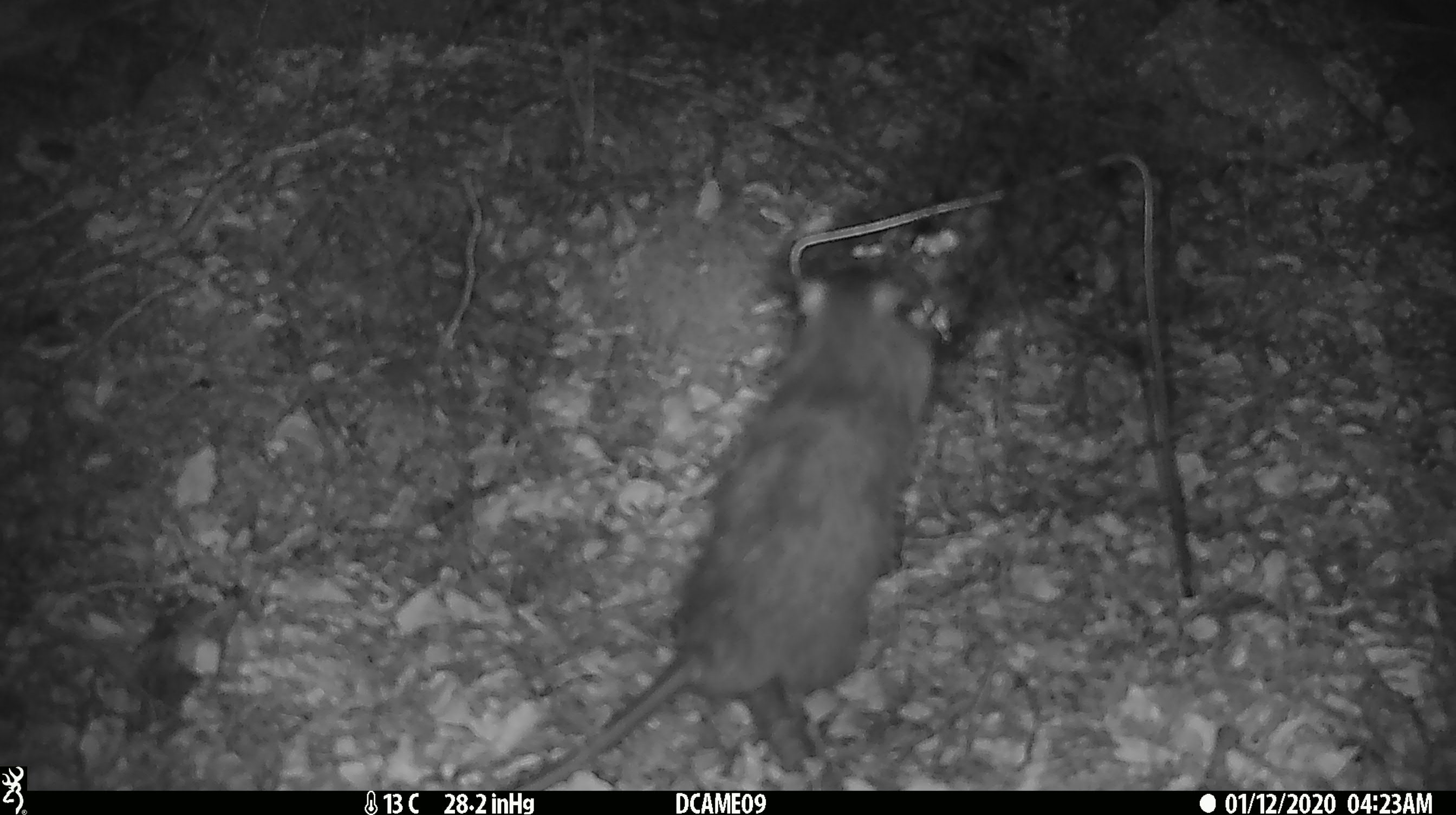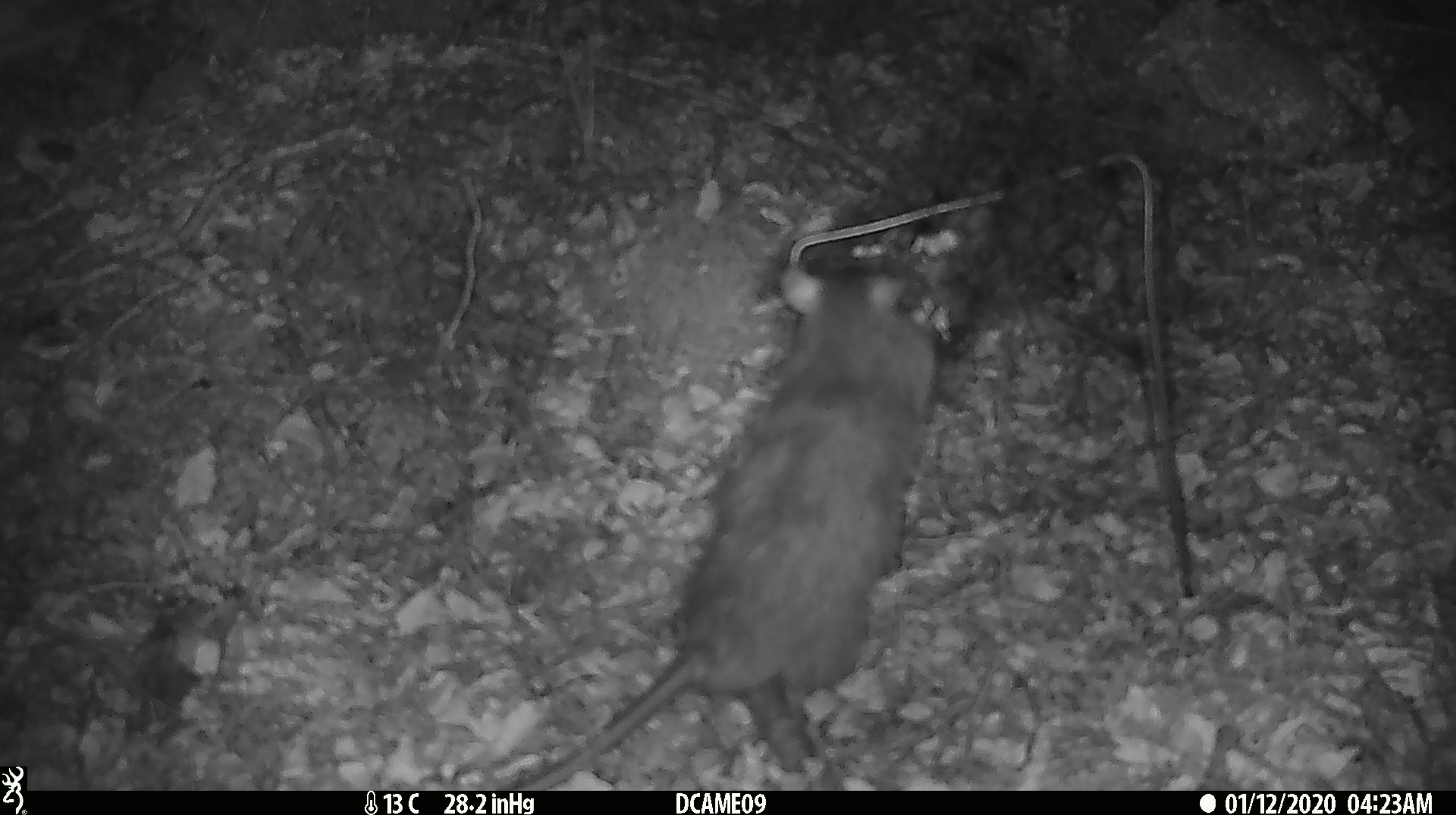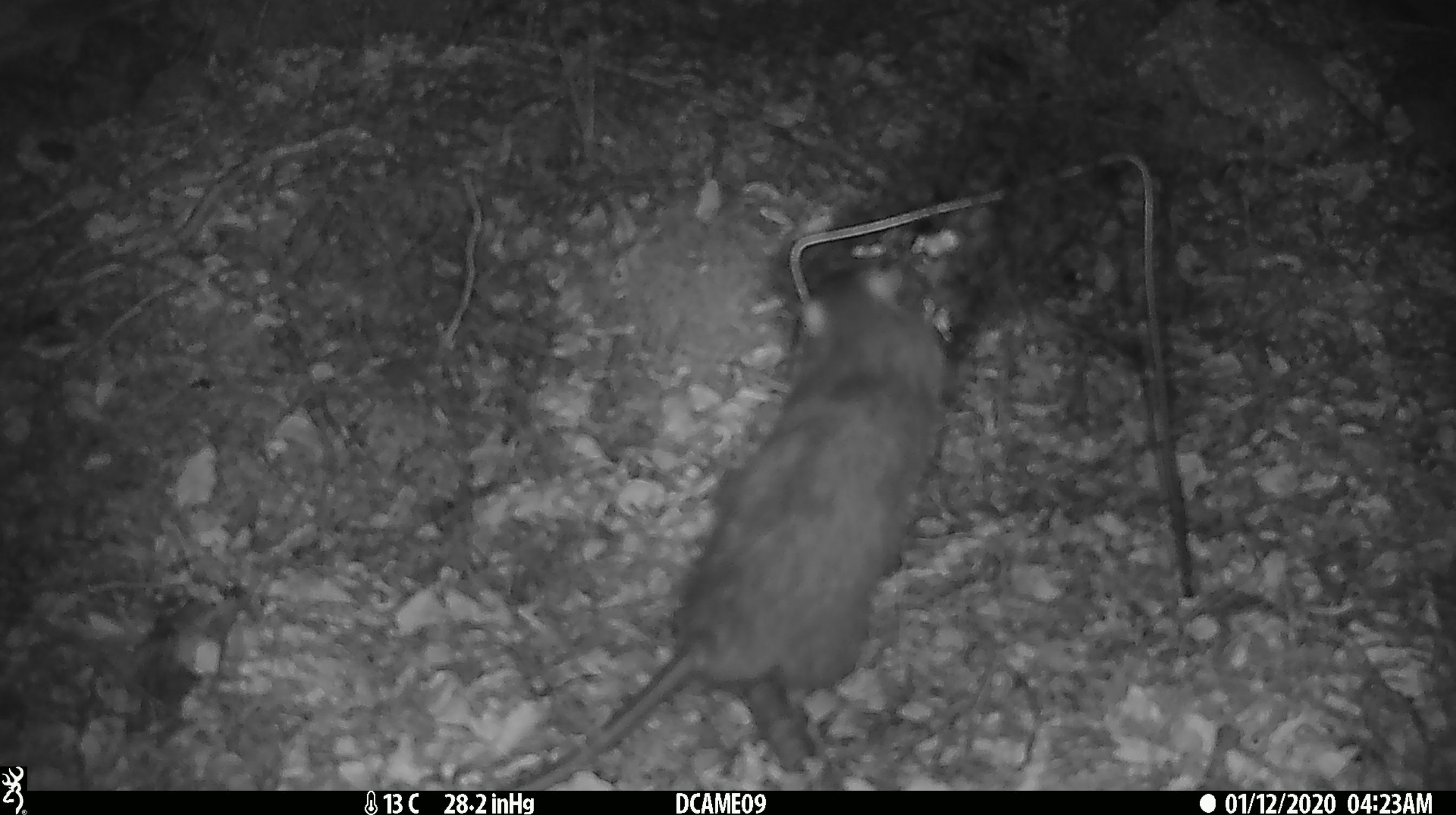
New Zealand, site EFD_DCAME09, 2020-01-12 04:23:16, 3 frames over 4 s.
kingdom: Animalia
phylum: Chordata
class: Mammalia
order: Rodentia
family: Muridae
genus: Rattus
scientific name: Rattus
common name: rat